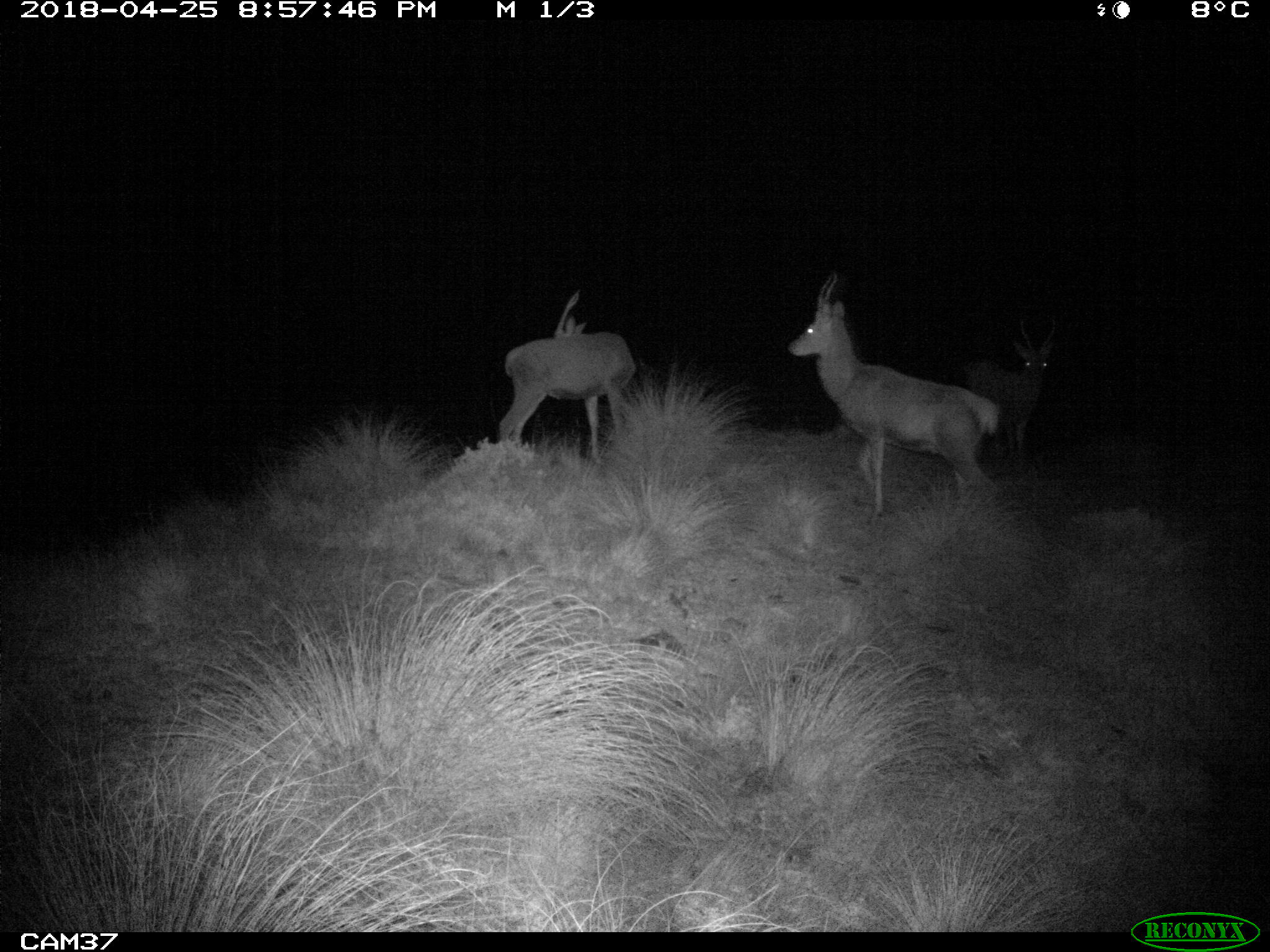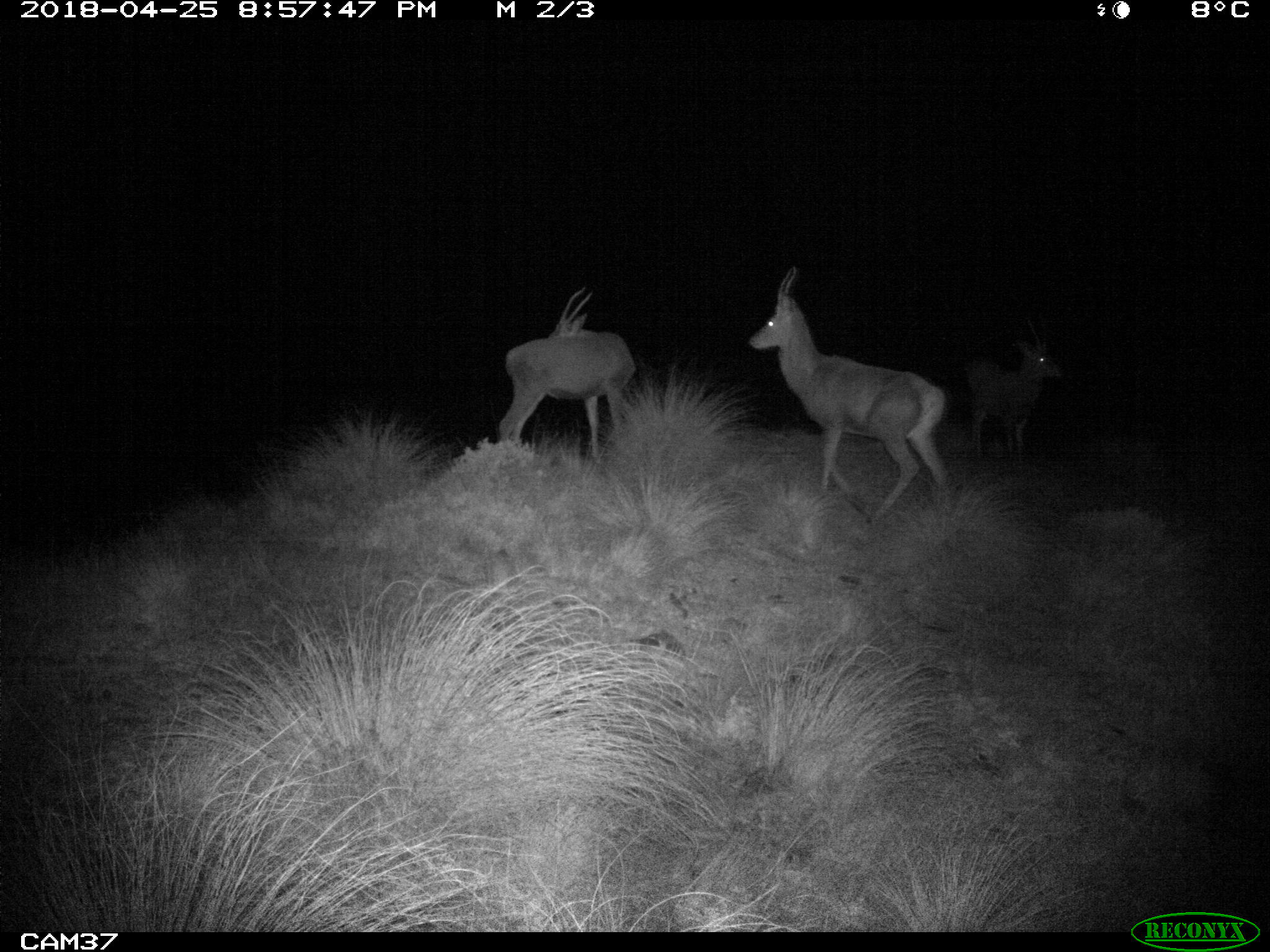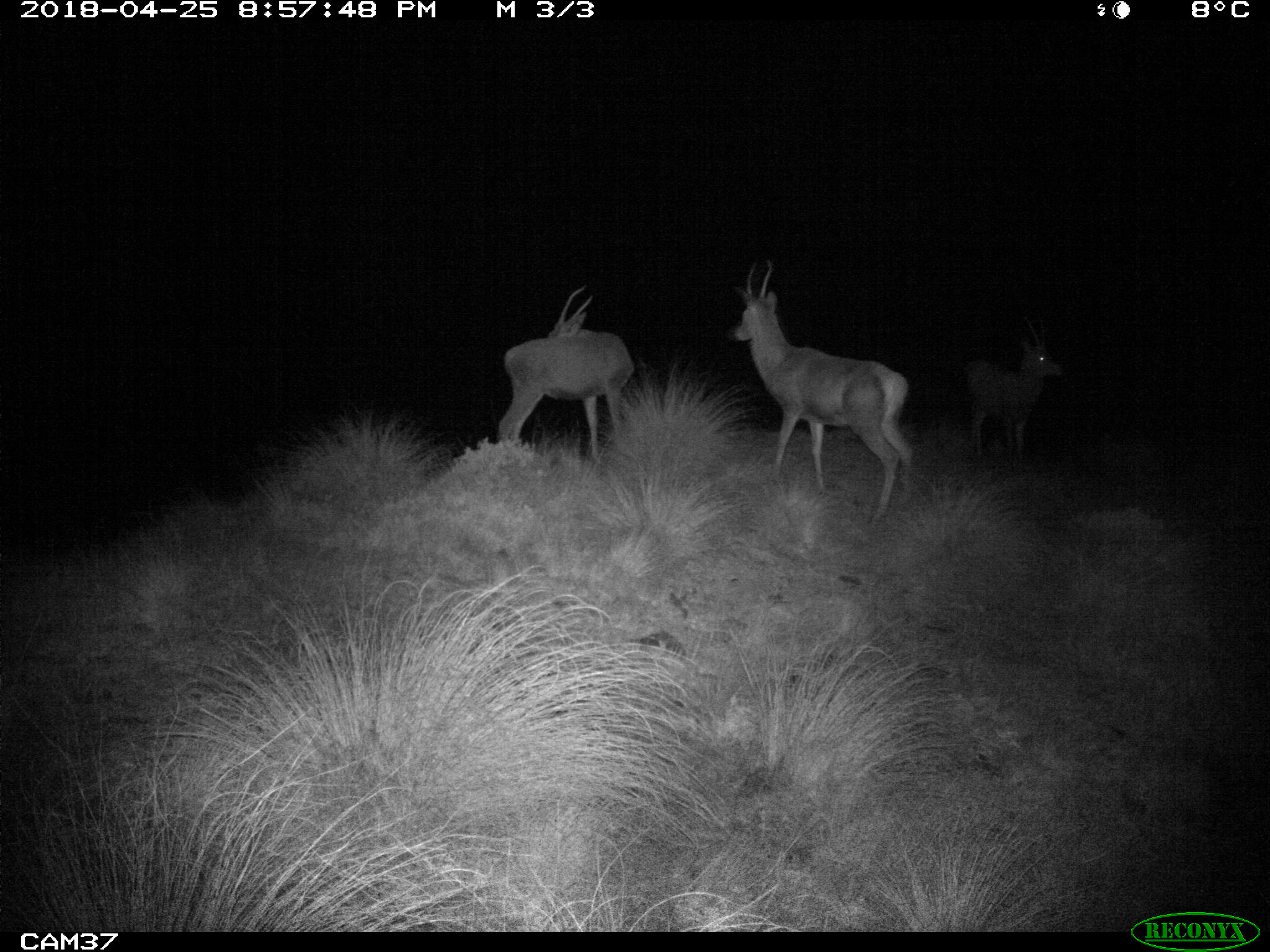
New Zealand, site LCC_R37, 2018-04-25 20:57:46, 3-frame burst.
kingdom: Animalia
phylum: Chordata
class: Mammalia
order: Artiodactyla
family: Cervidae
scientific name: Cervidae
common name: deer